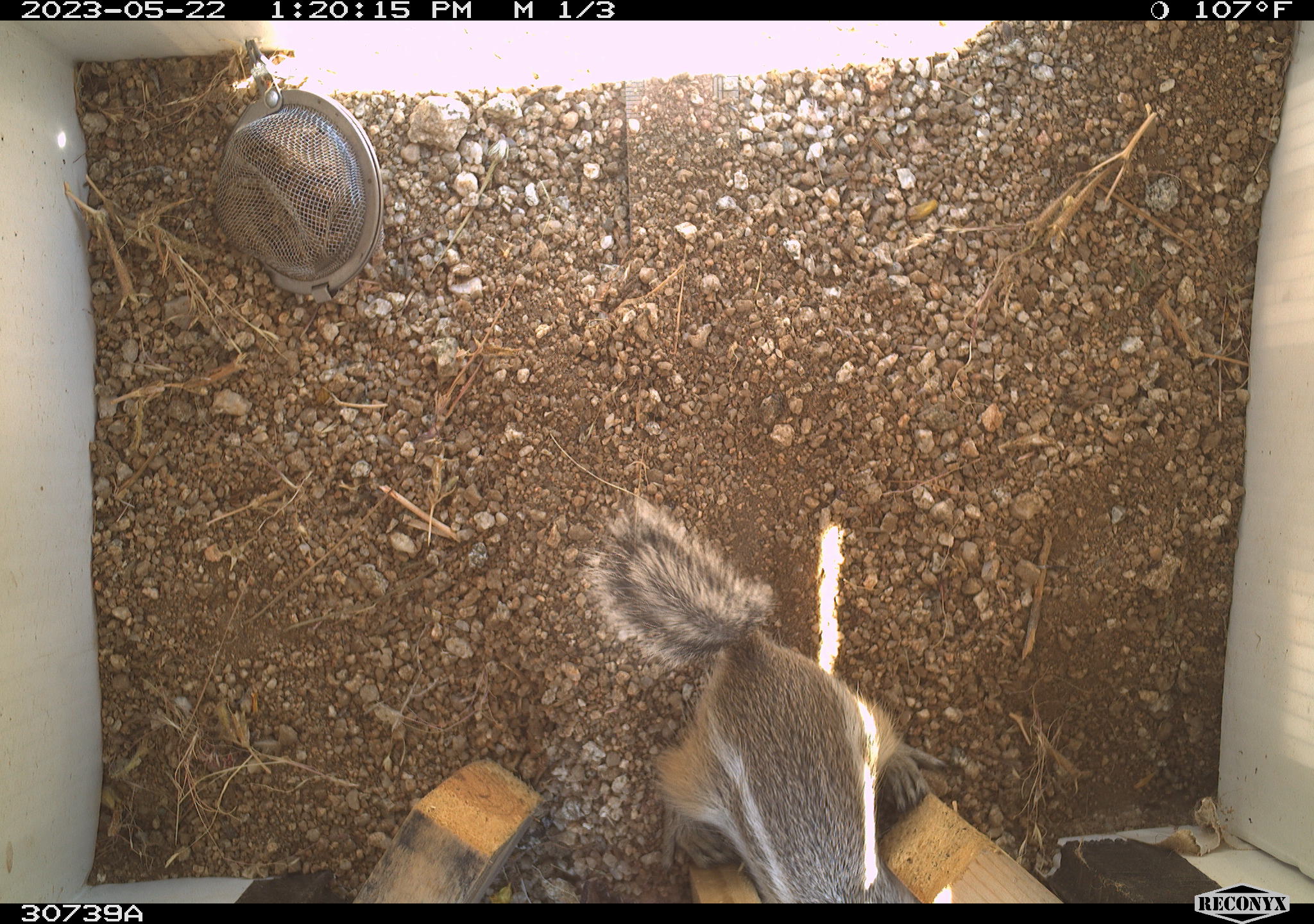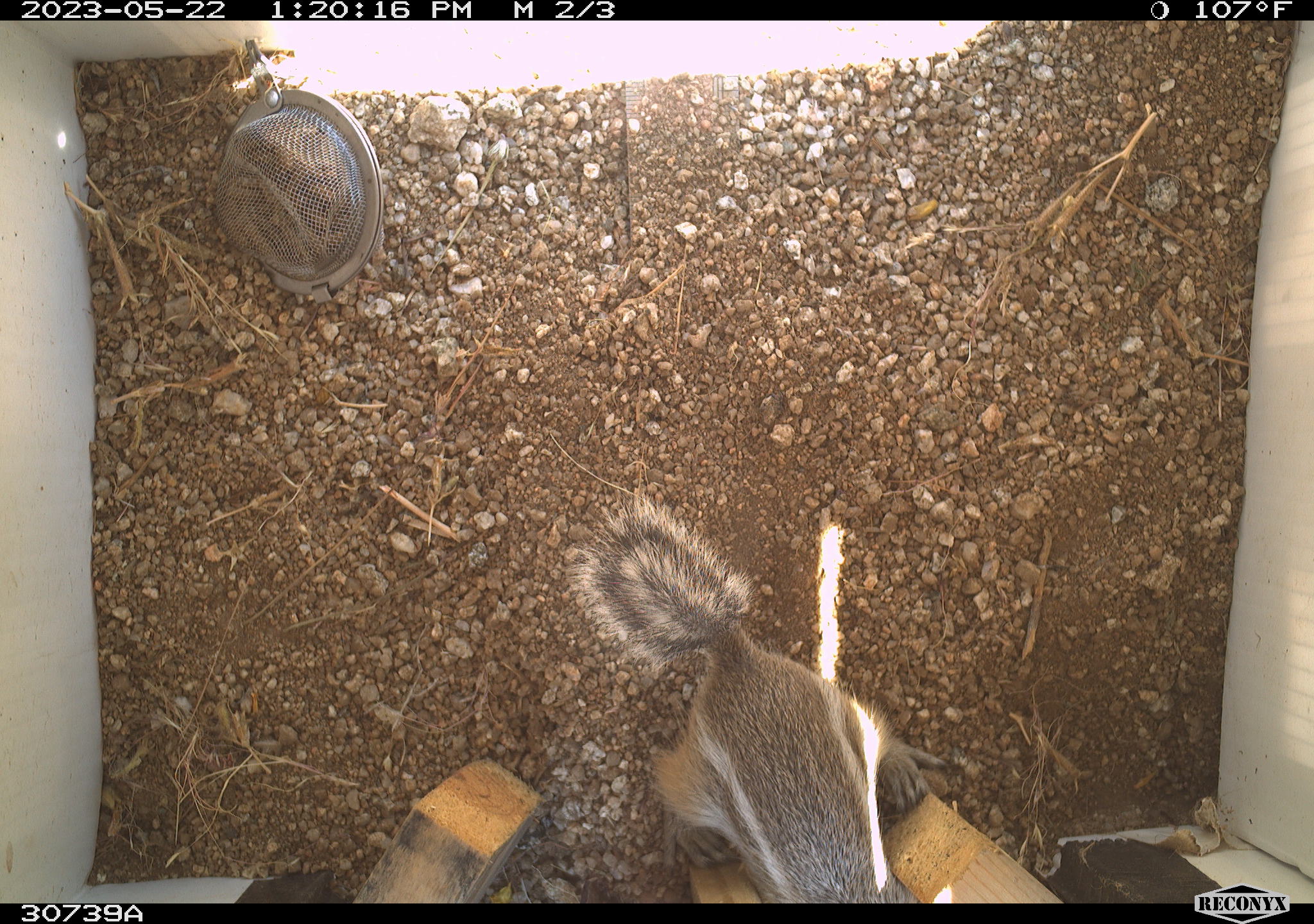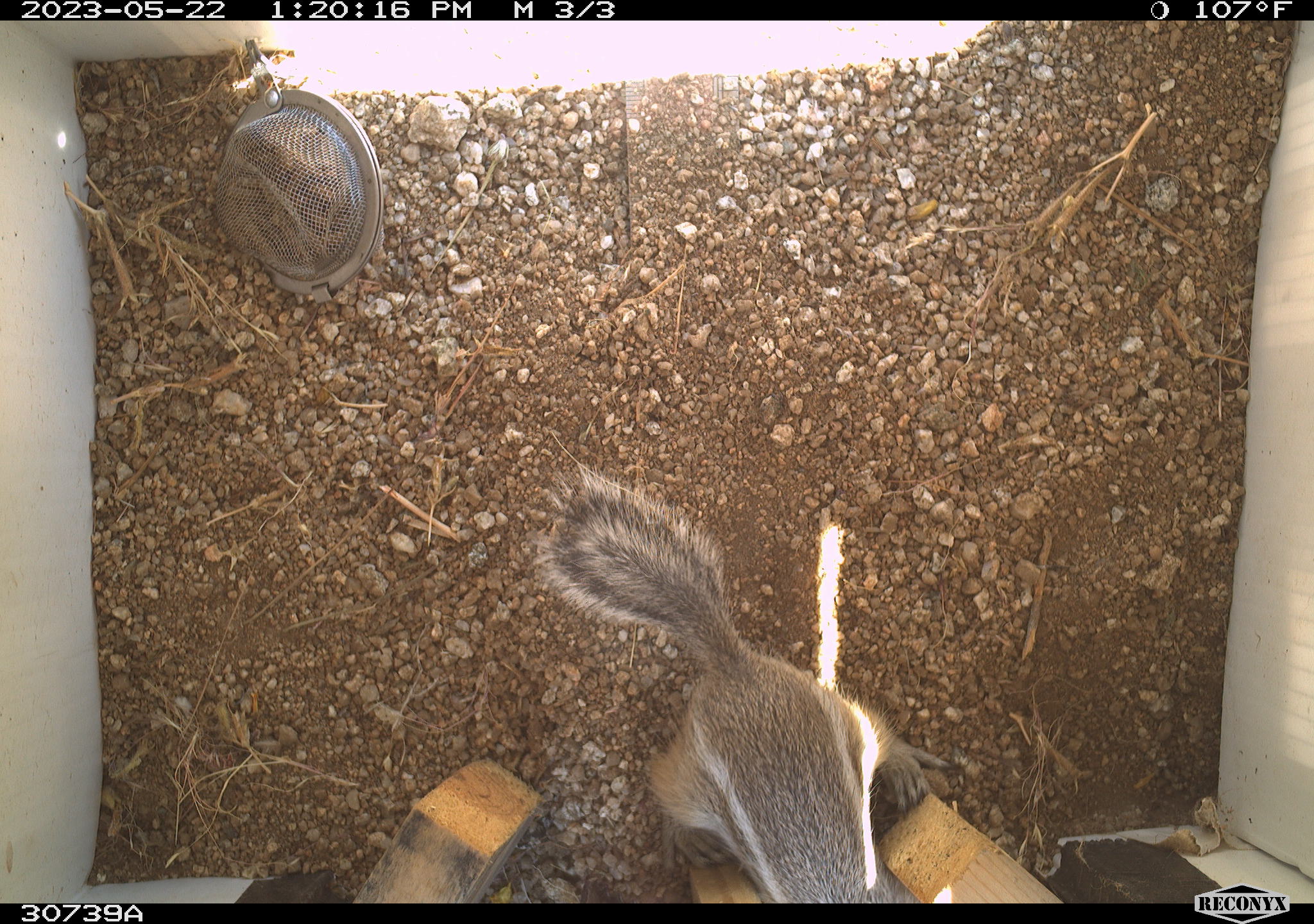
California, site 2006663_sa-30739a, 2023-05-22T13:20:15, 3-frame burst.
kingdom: Animalia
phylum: Chordata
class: Mammalia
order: Rodentia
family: Sciuridae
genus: Ammospermophilus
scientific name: Ammospermophilus leucurus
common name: white-tailed antelope squirrel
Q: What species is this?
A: White-tailed antelope squirrel (Ammospermophilus leucurus).